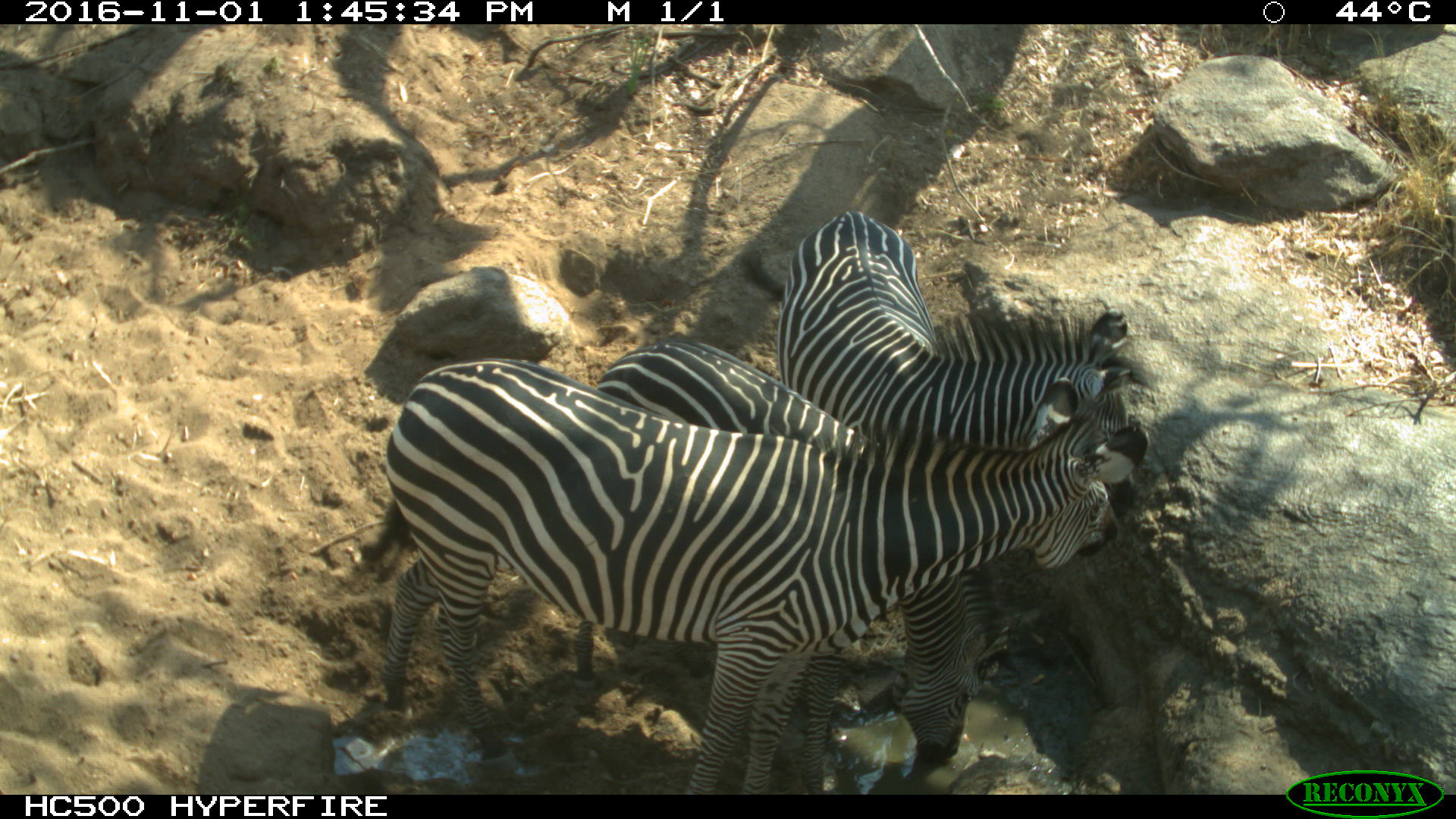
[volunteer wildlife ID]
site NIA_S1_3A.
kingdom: Animalia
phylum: Chordata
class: Mammalia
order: Perissodactyla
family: Equidae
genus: Equus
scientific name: Equus quagga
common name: plains zebra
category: zebraplains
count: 3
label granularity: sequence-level